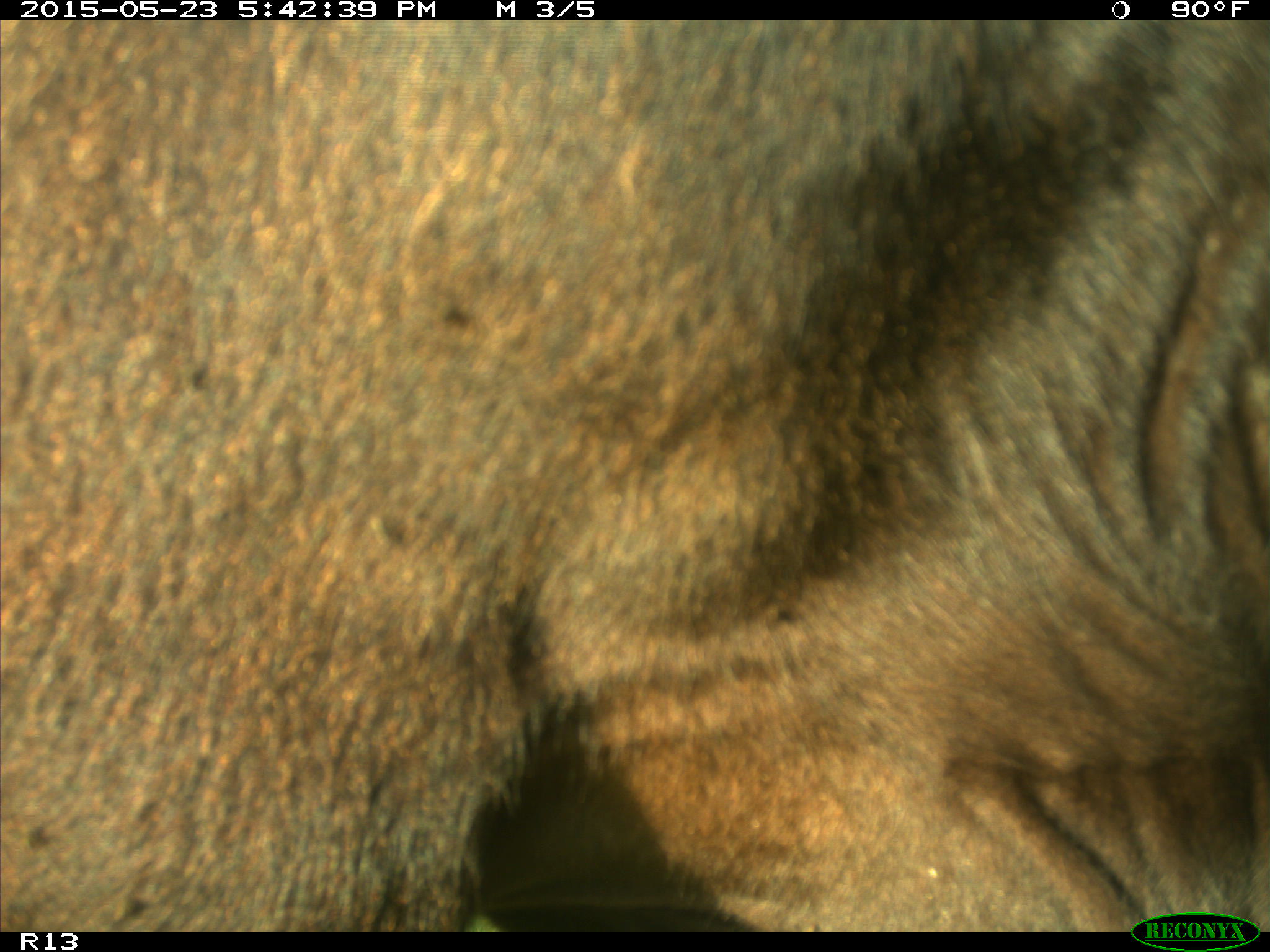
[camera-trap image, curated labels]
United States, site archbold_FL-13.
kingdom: Animalia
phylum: Chordata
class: Mammalia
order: Artiodactyla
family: Bovidae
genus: Bos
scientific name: Bos taurus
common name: domestic cow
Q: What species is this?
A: Bos taurus (domestic cow).